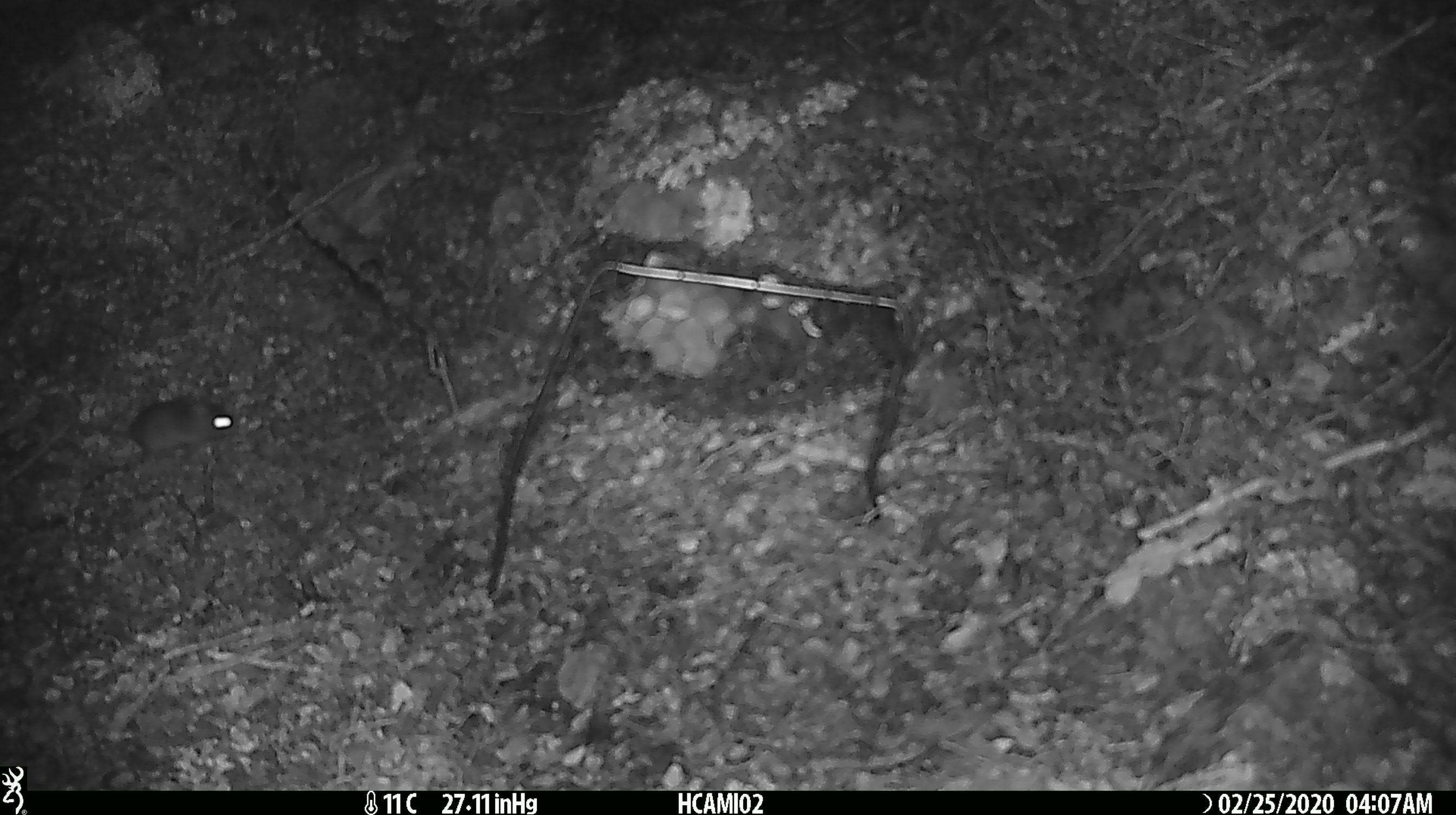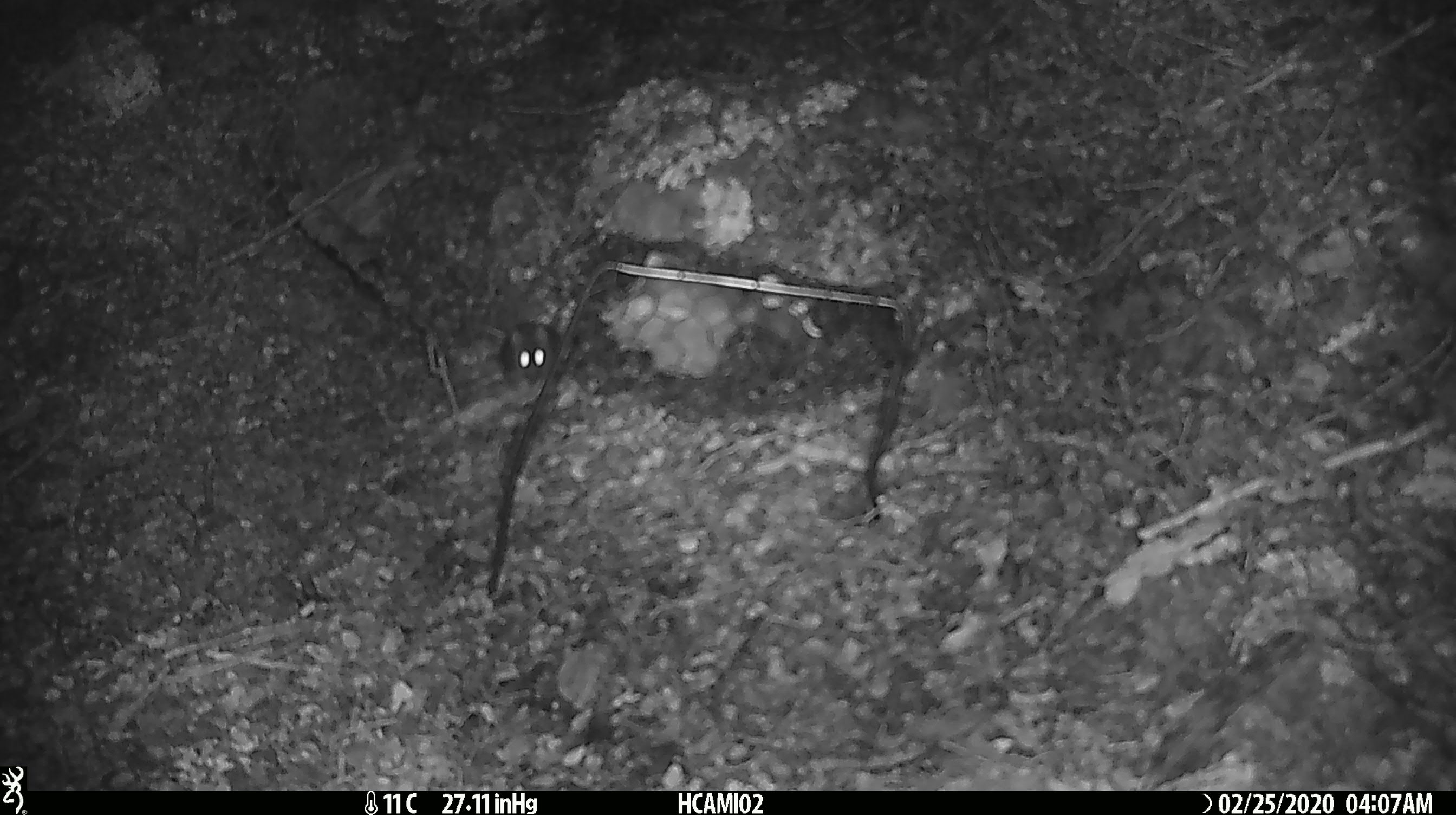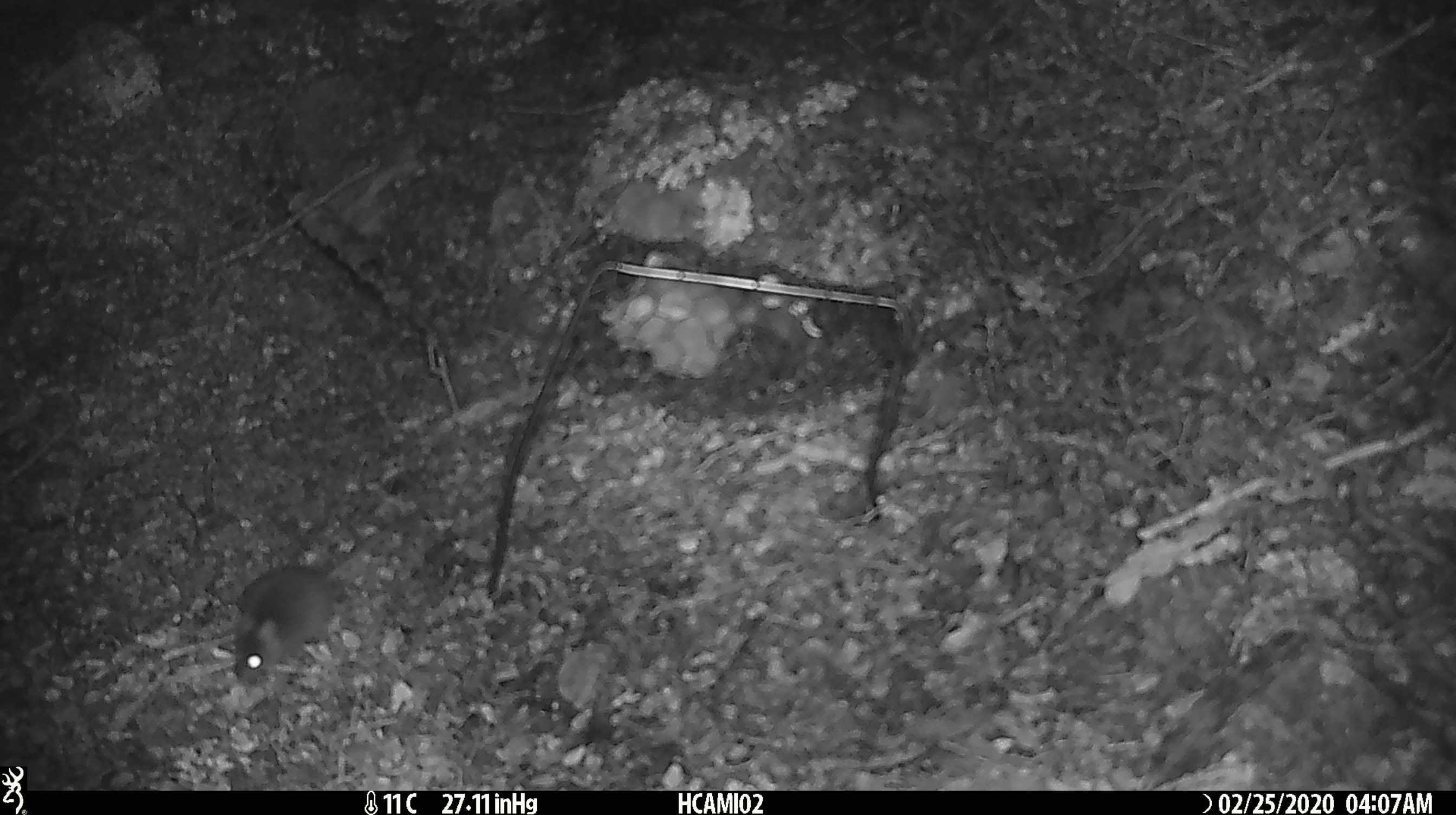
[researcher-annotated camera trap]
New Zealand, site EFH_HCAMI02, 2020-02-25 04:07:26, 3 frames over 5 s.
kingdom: Animalia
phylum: Chordata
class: Mammalia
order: Rodentia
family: Muridae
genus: Mus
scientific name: Mus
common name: mouse